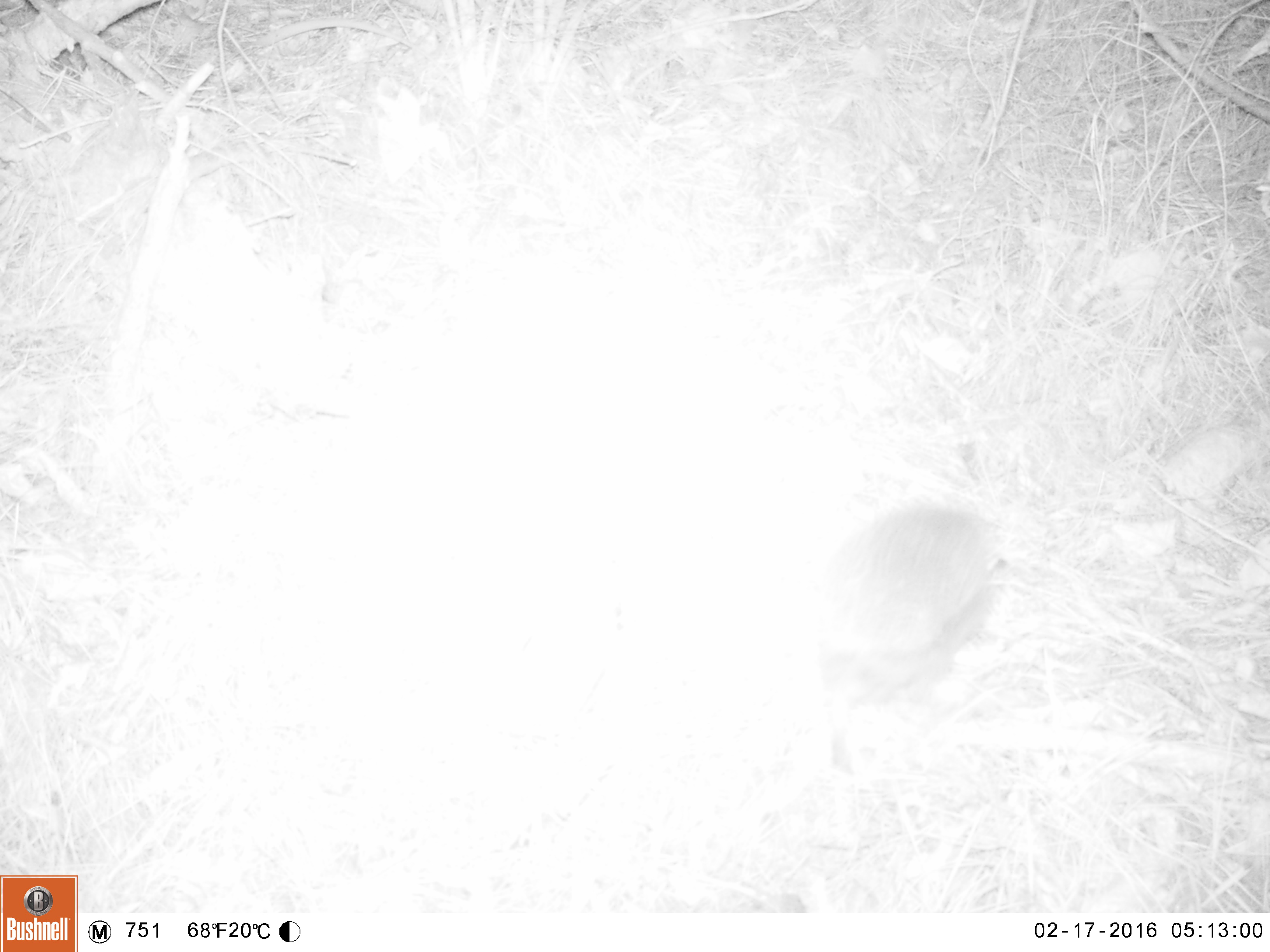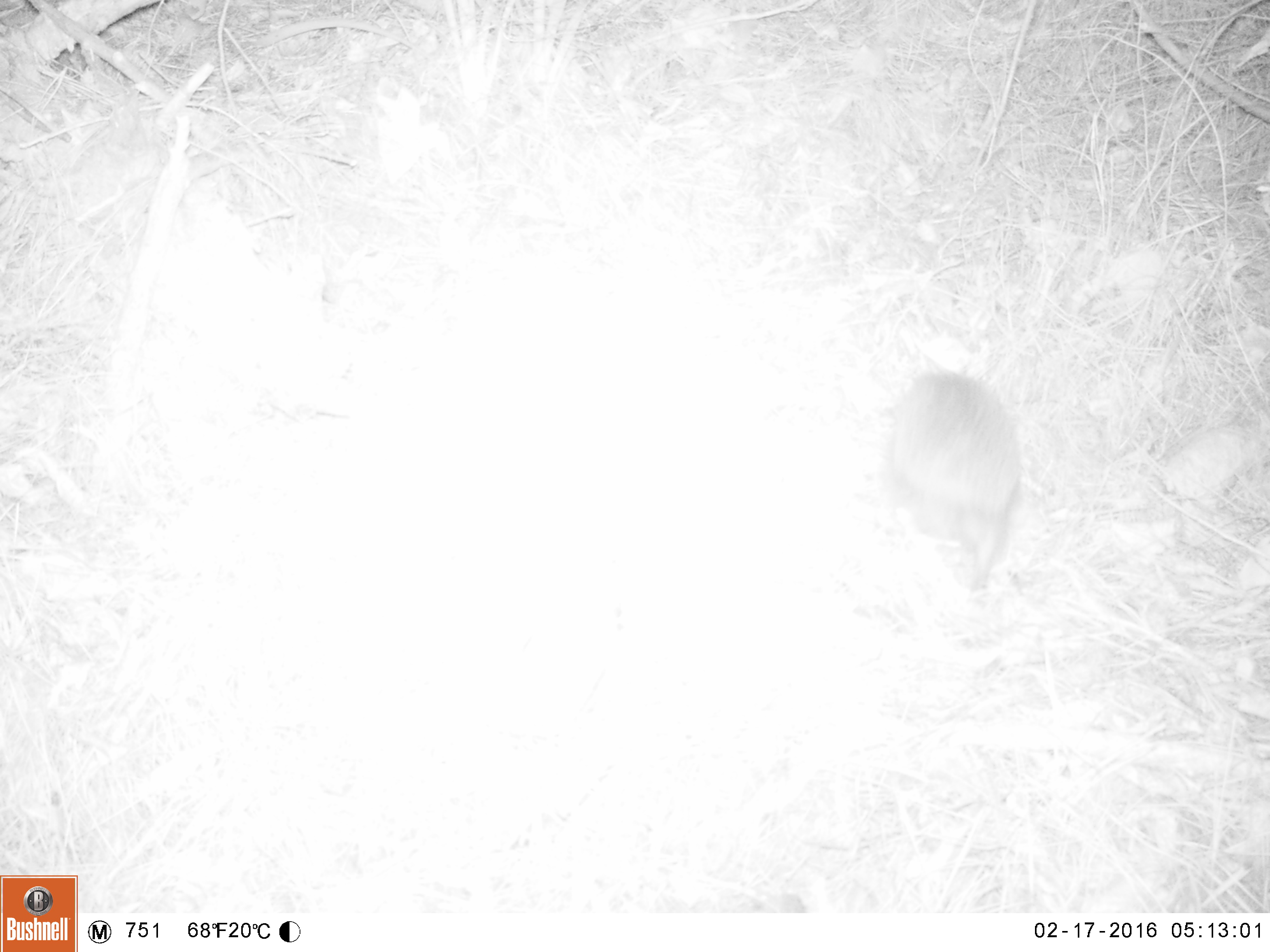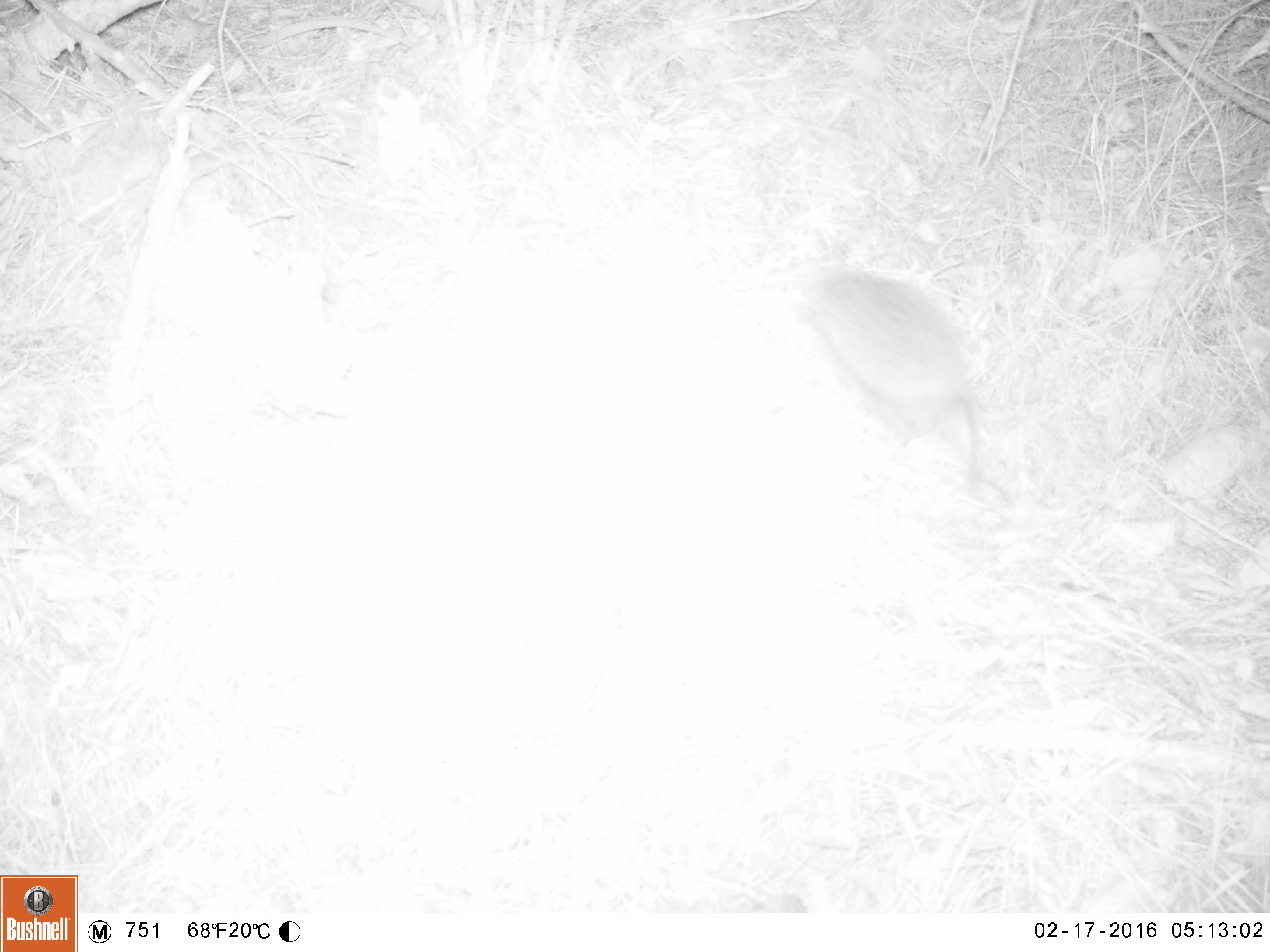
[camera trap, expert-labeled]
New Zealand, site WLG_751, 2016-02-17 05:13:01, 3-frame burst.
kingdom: Animalia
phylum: Chordata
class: Mammalia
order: Eulipotyphla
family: Erinaceidae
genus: Erinaceus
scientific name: Erinaceus europaeus europaeus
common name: european hedgehog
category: hedgehog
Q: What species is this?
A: Hedgehog (european hedgehog) (Erinaceus europaeus europaeus).